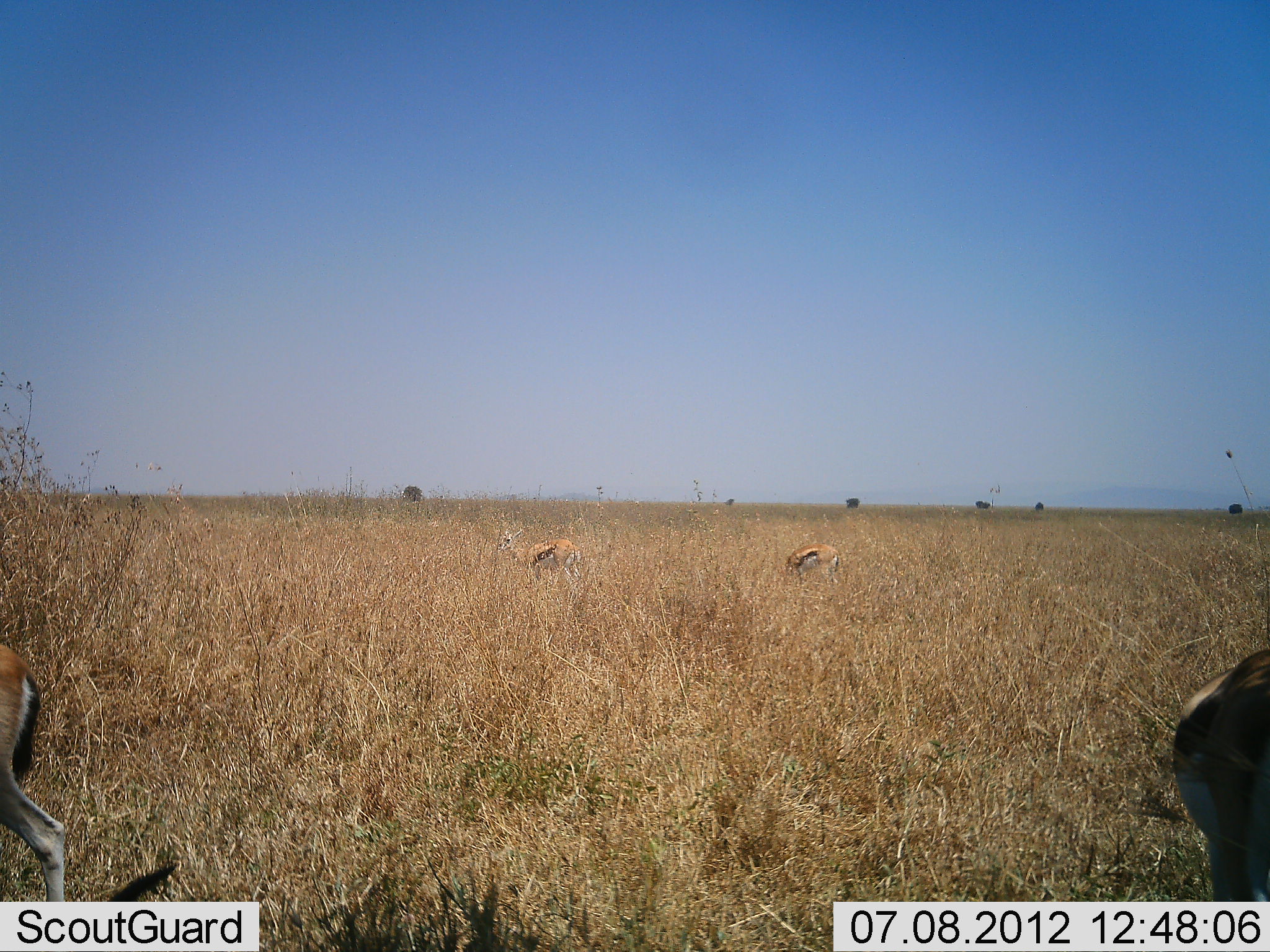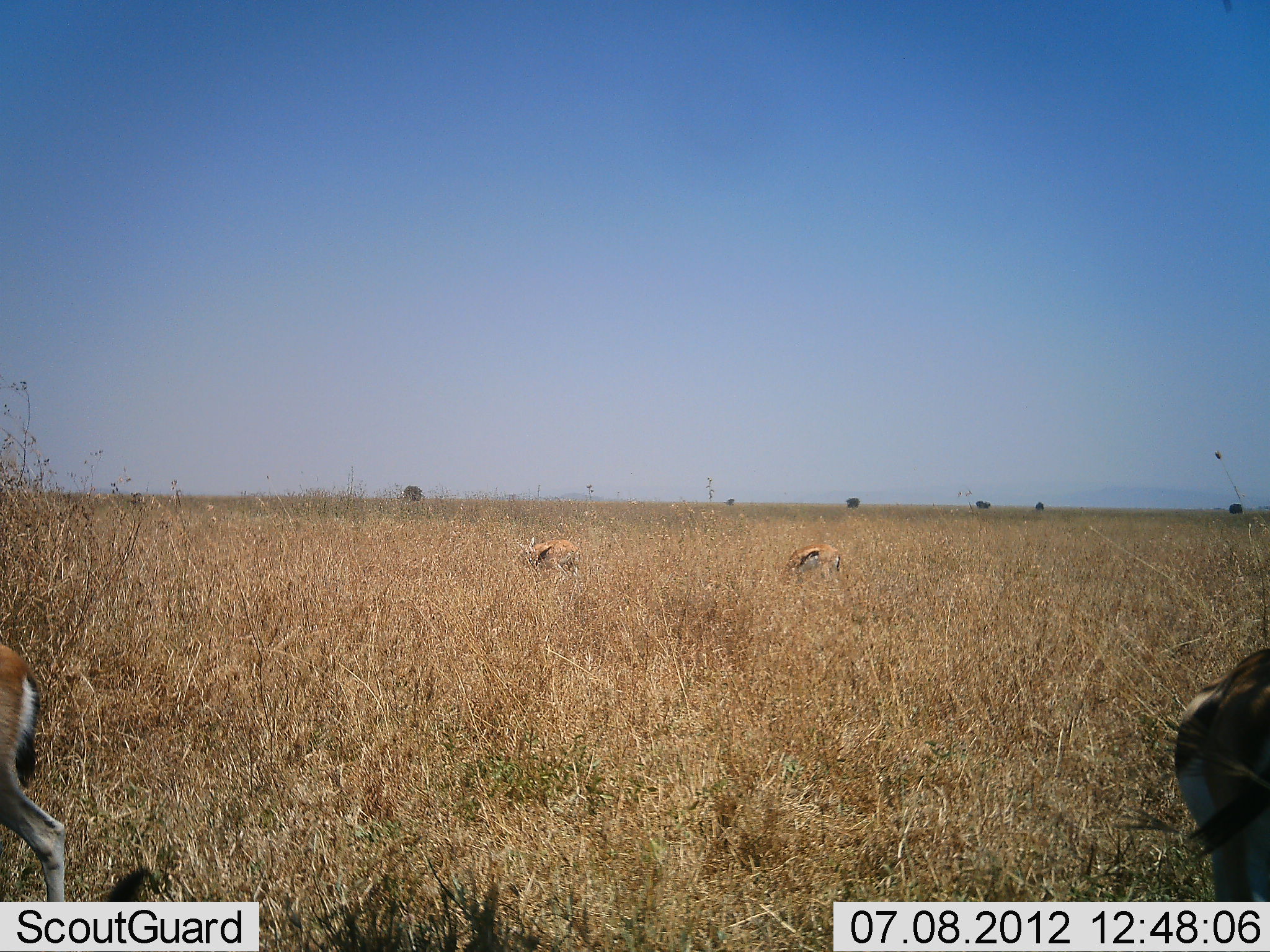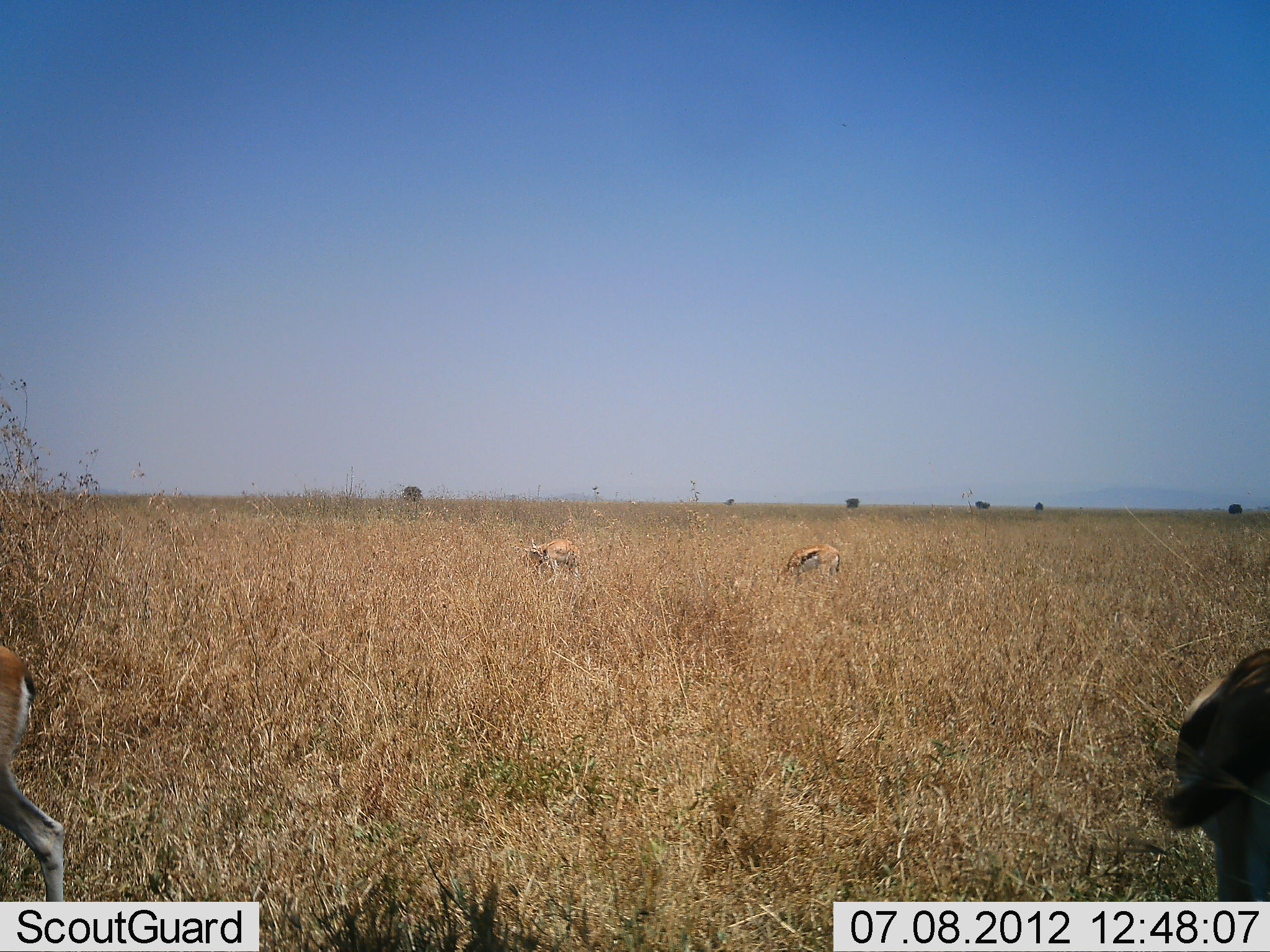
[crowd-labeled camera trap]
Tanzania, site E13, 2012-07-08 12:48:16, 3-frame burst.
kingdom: Animalia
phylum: Chordata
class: Mammalia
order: Artiodactyla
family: Bovidae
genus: Eudorcas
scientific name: Eudorcas thomsonii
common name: thomson's gazelle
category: gazellethomsons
Gazellethomsons (thomson's gazelle) (Eudorcas thomsonii), count 4. Behavior (volunteer vote fractions): standing 50%, resting 10%, moving 0%, interacting 0%. Young present (vote fraction): 0%. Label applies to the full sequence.